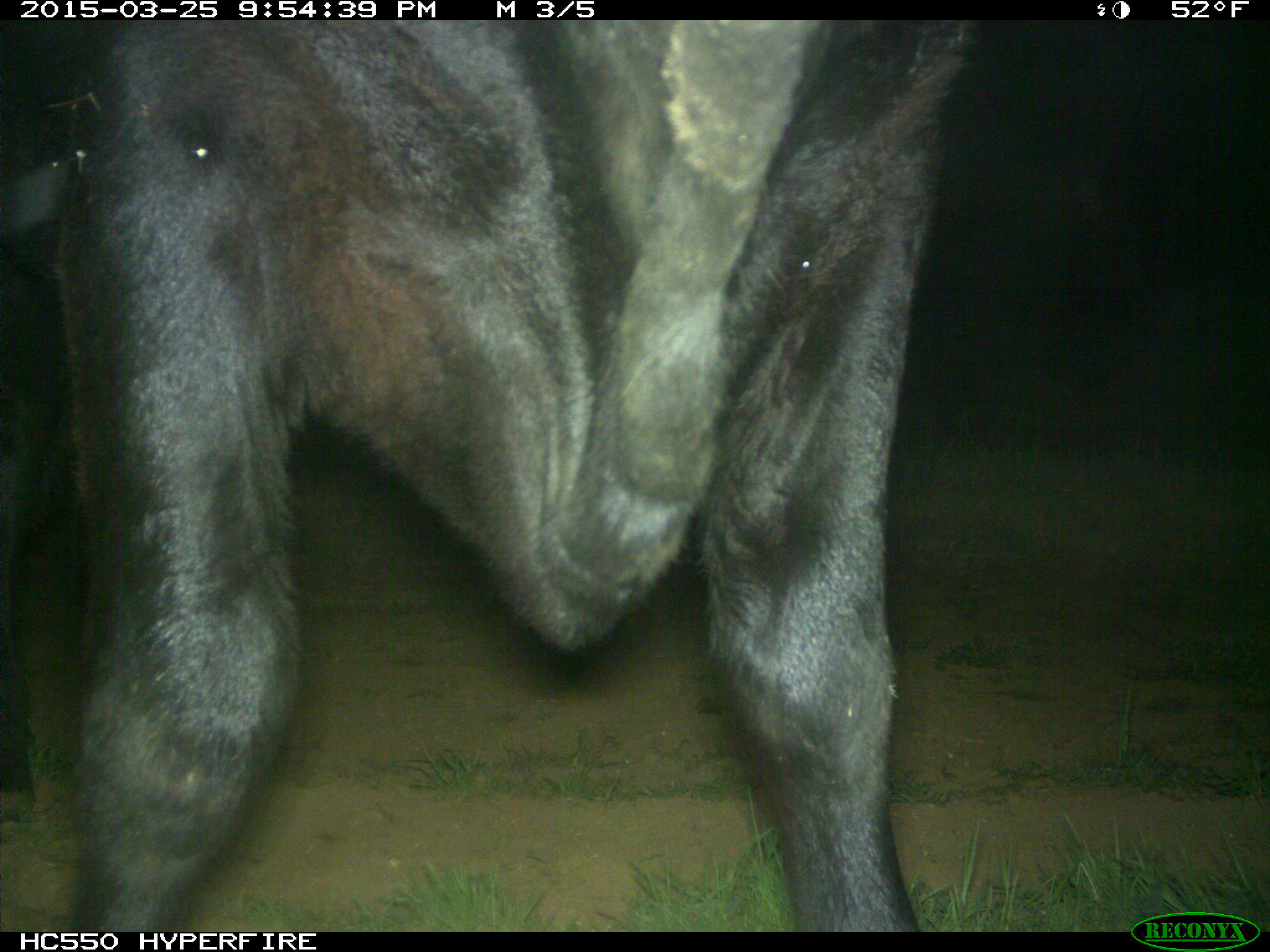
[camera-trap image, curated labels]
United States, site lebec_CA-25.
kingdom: Animalia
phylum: Chordata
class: Mammalia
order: Artiodactyla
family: Bovidae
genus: Bos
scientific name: Bos taurus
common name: domestic cow